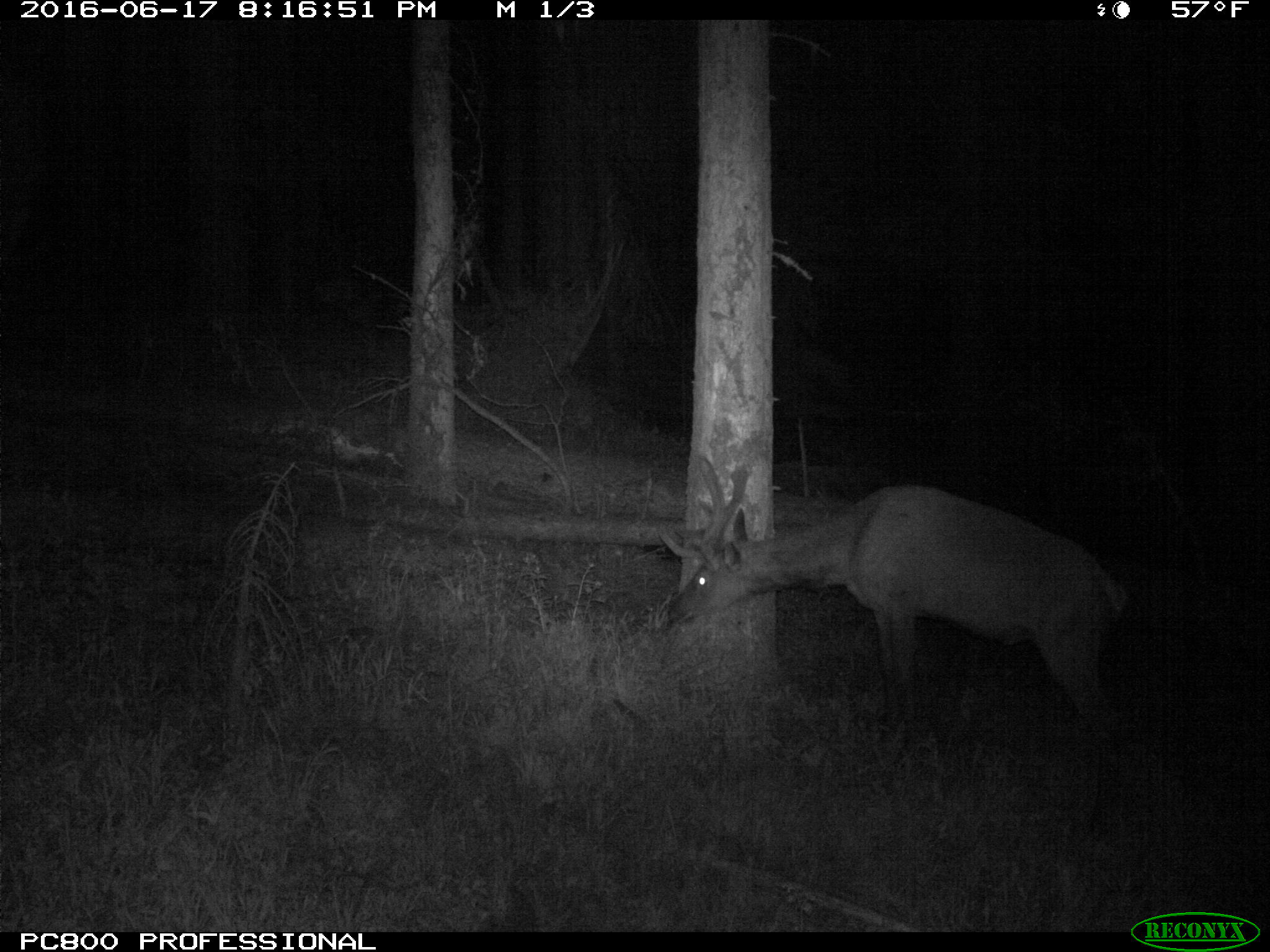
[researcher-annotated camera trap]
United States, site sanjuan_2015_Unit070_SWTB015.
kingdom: Animalia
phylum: Chordata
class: Mammalia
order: Artiodactyla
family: Cervidae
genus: Cervus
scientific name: Cervus elaphus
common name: red deer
Cervus elaphus (red deer).